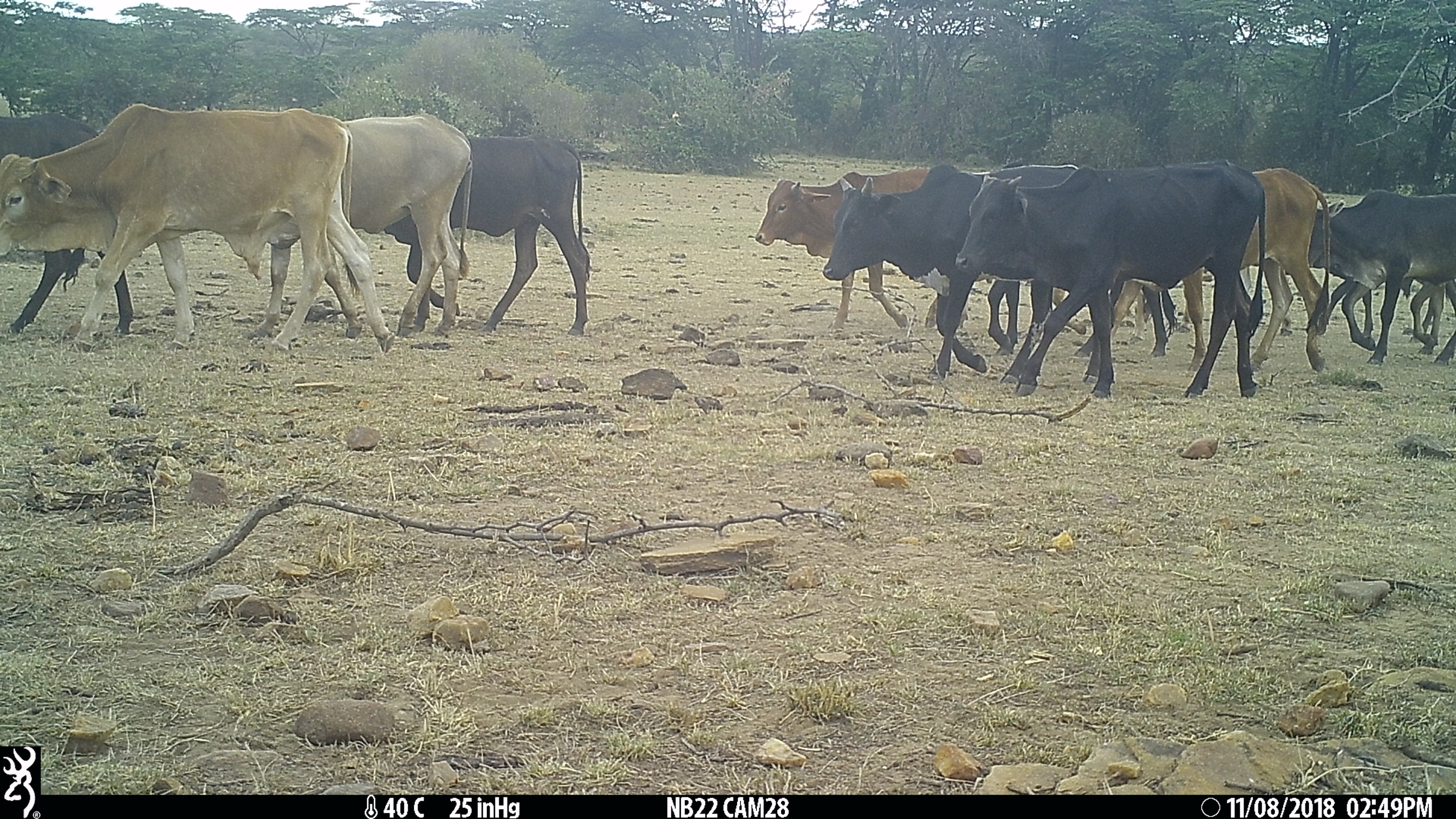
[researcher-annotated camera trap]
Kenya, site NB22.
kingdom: Animalia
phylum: Chordata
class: Mammalia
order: Artiodactyla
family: Bovidae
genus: Bos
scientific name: Bos taurus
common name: cattle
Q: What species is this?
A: Cattle (Bos taurus).